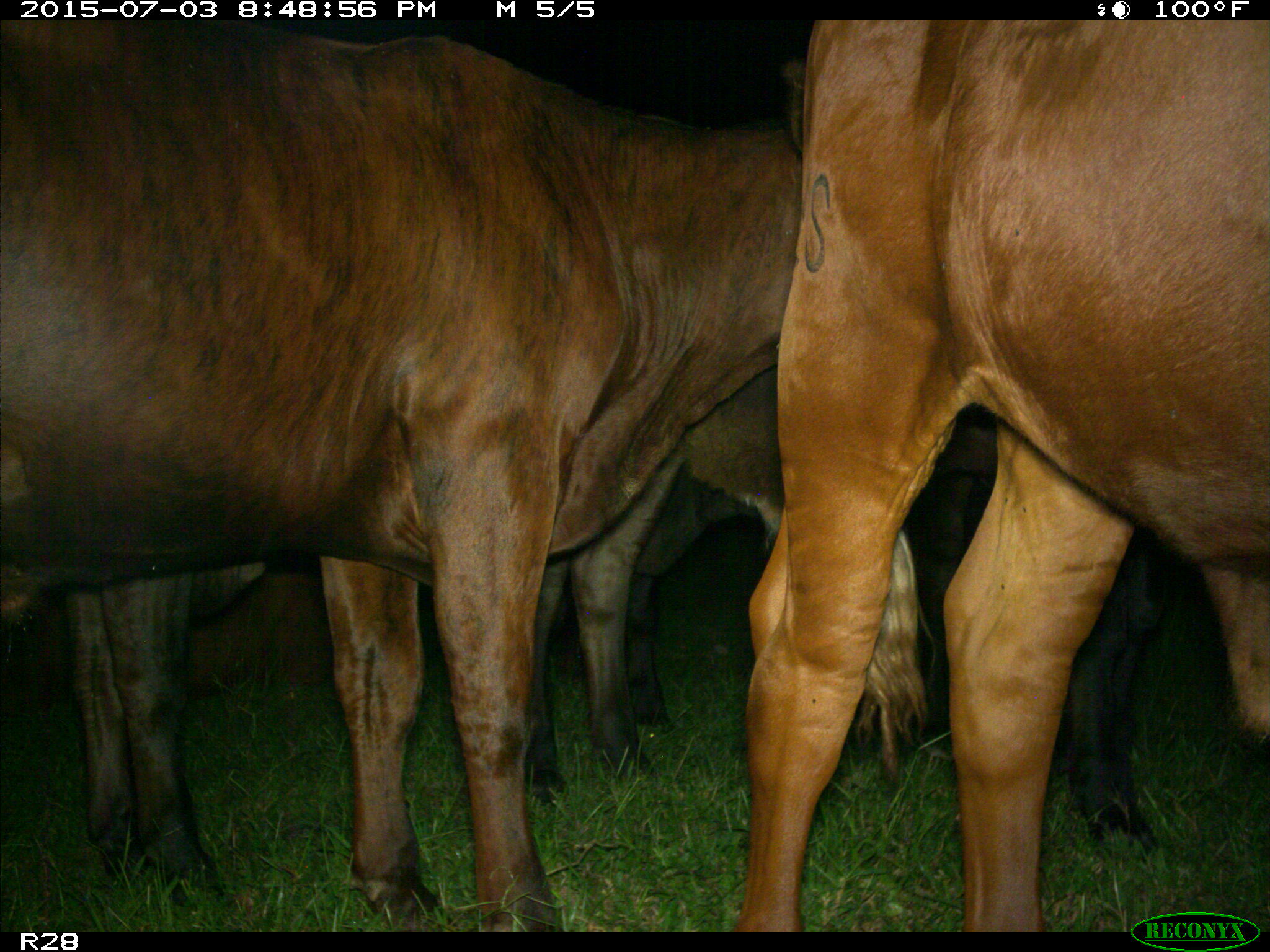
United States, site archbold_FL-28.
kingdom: Animalia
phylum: Chordata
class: Mammalia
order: Artiodactyla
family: Bovidae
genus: Bos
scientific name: Bos taurus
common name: domestic cow